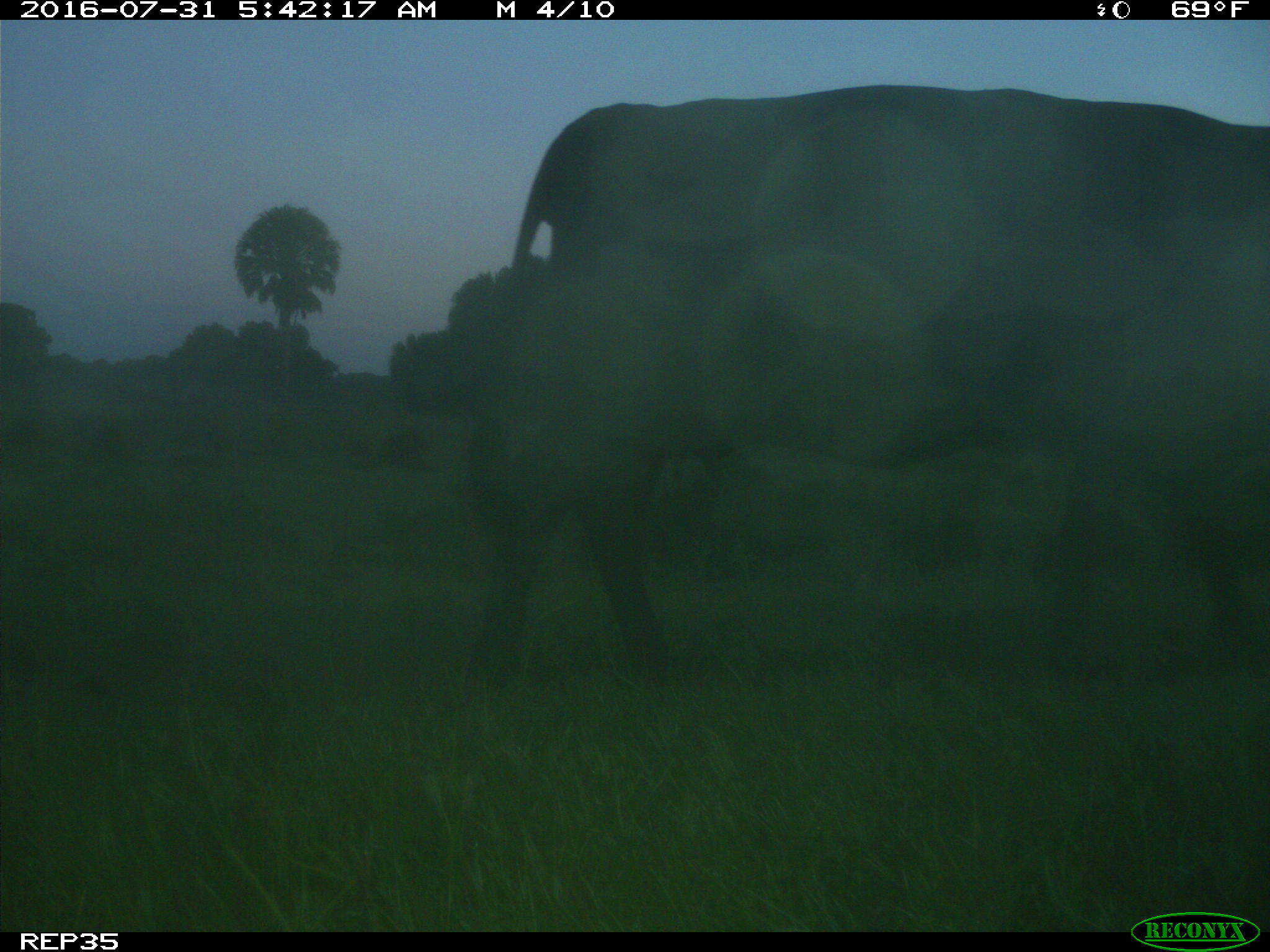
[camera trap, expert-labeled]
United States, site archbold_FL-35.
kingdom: Animalia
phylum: Chordata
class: Mammalia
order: Artiodactyla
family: Bovidae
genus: Bos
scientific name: Bos taurus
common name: domestic cow